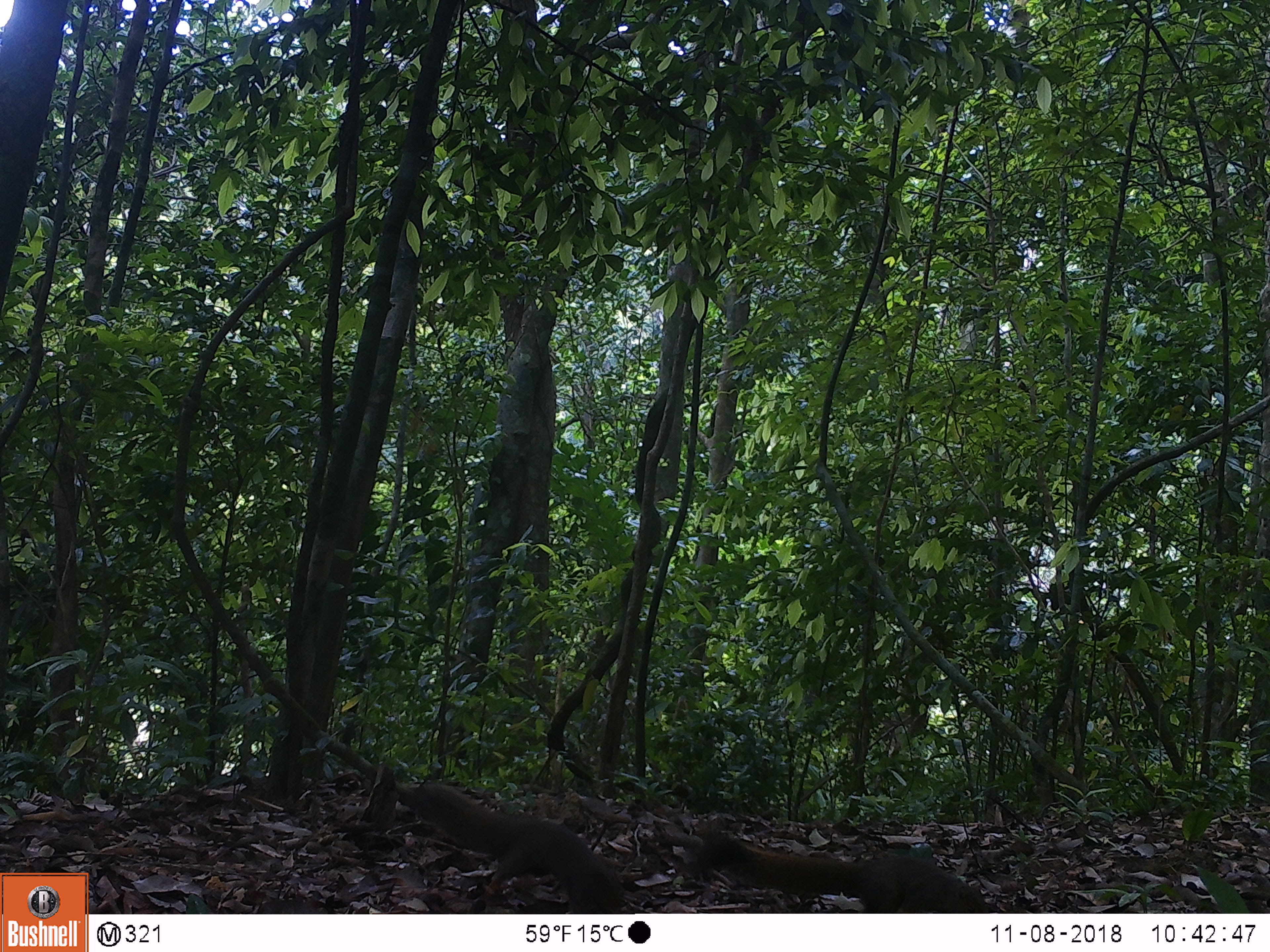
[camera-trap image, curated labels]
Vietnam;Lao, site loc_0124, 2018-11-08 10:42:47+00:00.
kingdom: Animalia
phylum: Chordata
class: Mammalia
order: Rodentia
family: Sciuridae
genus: Callosciurus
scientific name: Callosciurus erythraeus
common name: pallas's squirrel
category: pallass squirrel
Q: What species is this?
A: Pallass squirrel (pallas's squirrel) (Callosciurus erythraeus).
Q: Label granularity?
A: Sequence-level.